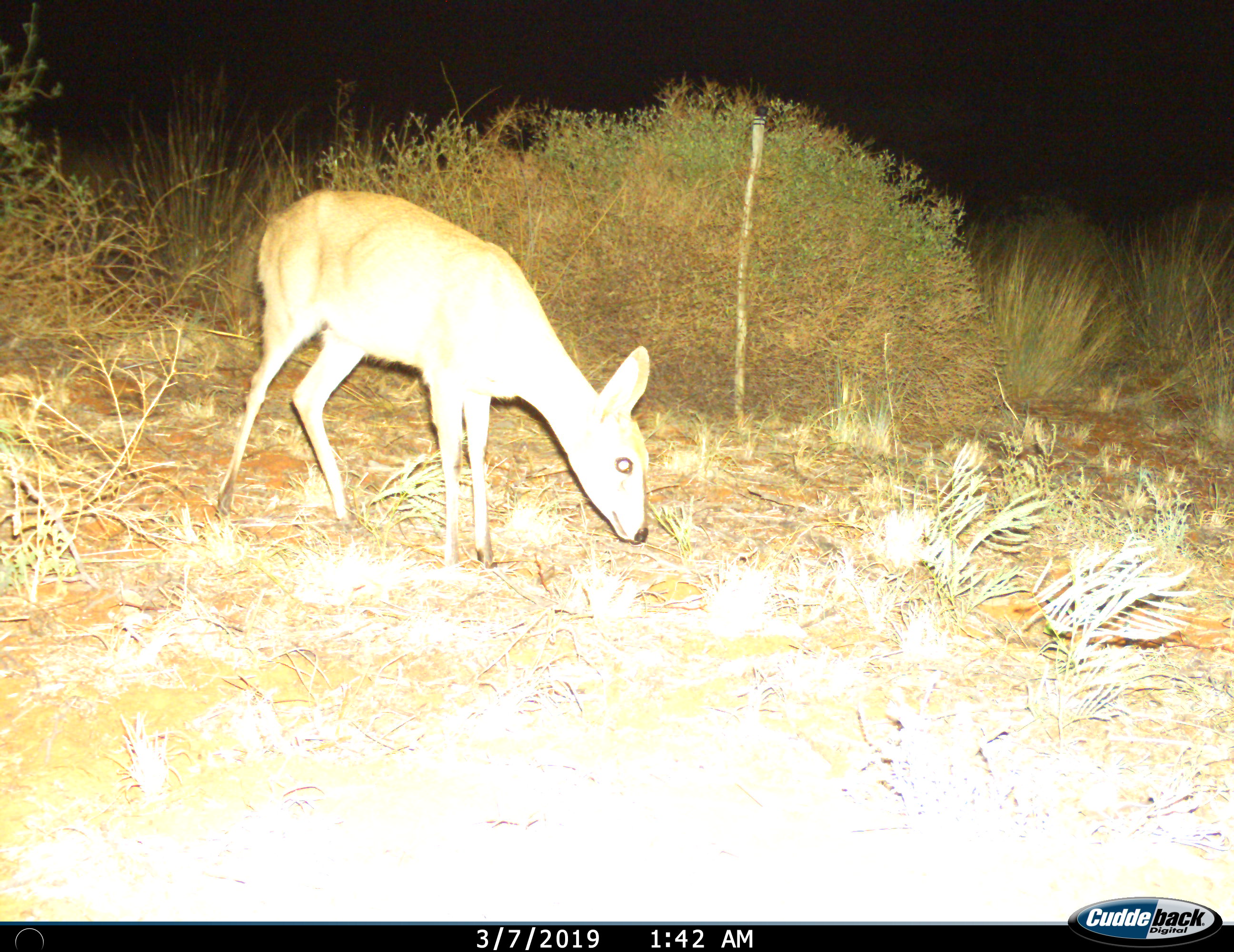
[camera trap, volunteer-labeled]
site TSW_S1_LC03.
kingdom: Animalia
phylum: Chordata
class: Mammalia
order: Artiodactyla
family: Bovidae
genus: Raphicerus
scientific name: Raphicerus campestris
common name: steenbok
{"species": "steenbok (Raphicerus campestris)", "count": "1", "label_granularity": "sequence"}